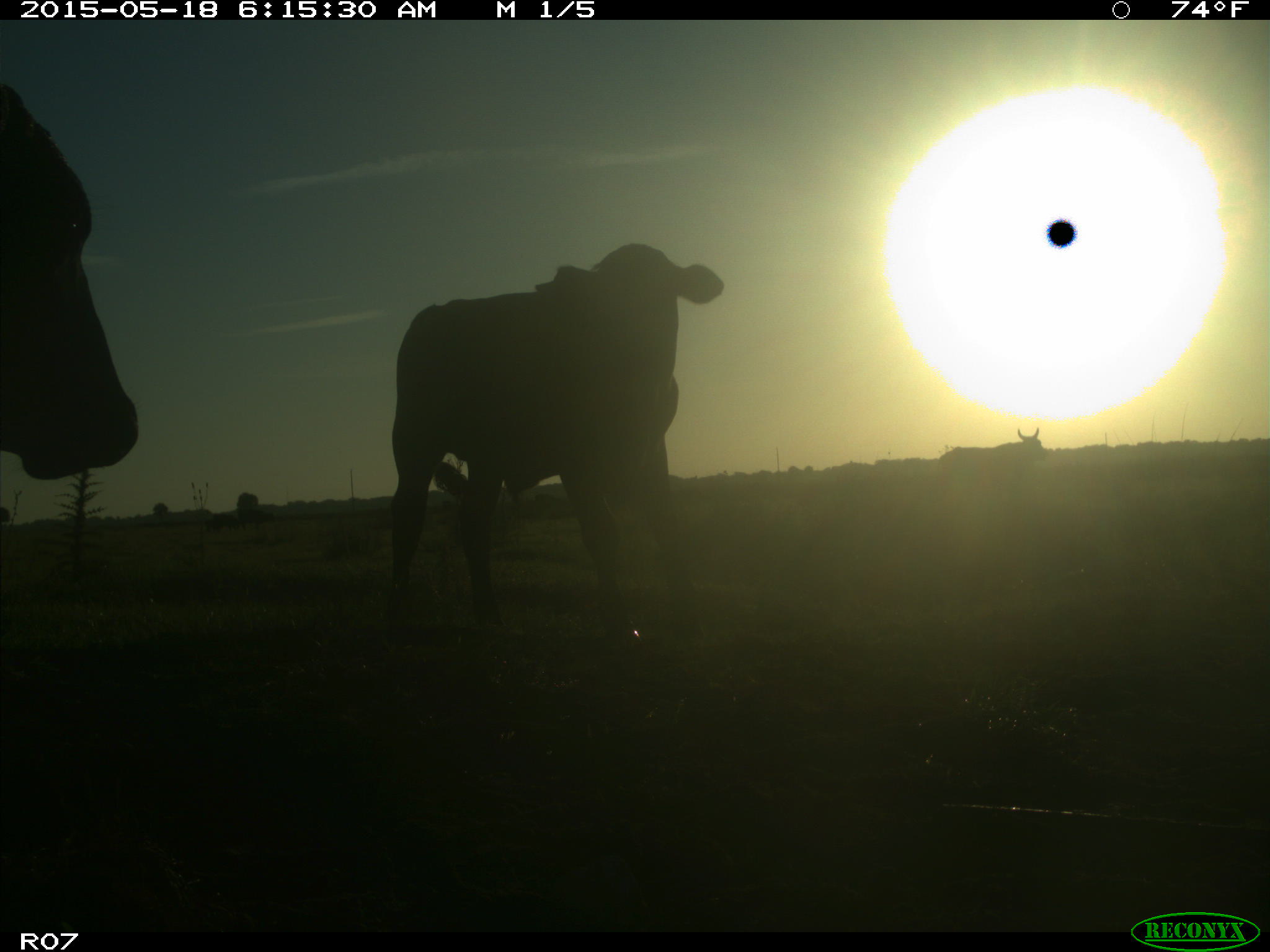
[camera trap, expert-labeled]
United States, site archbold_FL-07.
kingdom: Animalia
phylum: Chordata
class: Mammalia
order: Artiodactyla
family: Bovidae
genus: Bos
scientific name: Bos taurus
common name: domestic cow